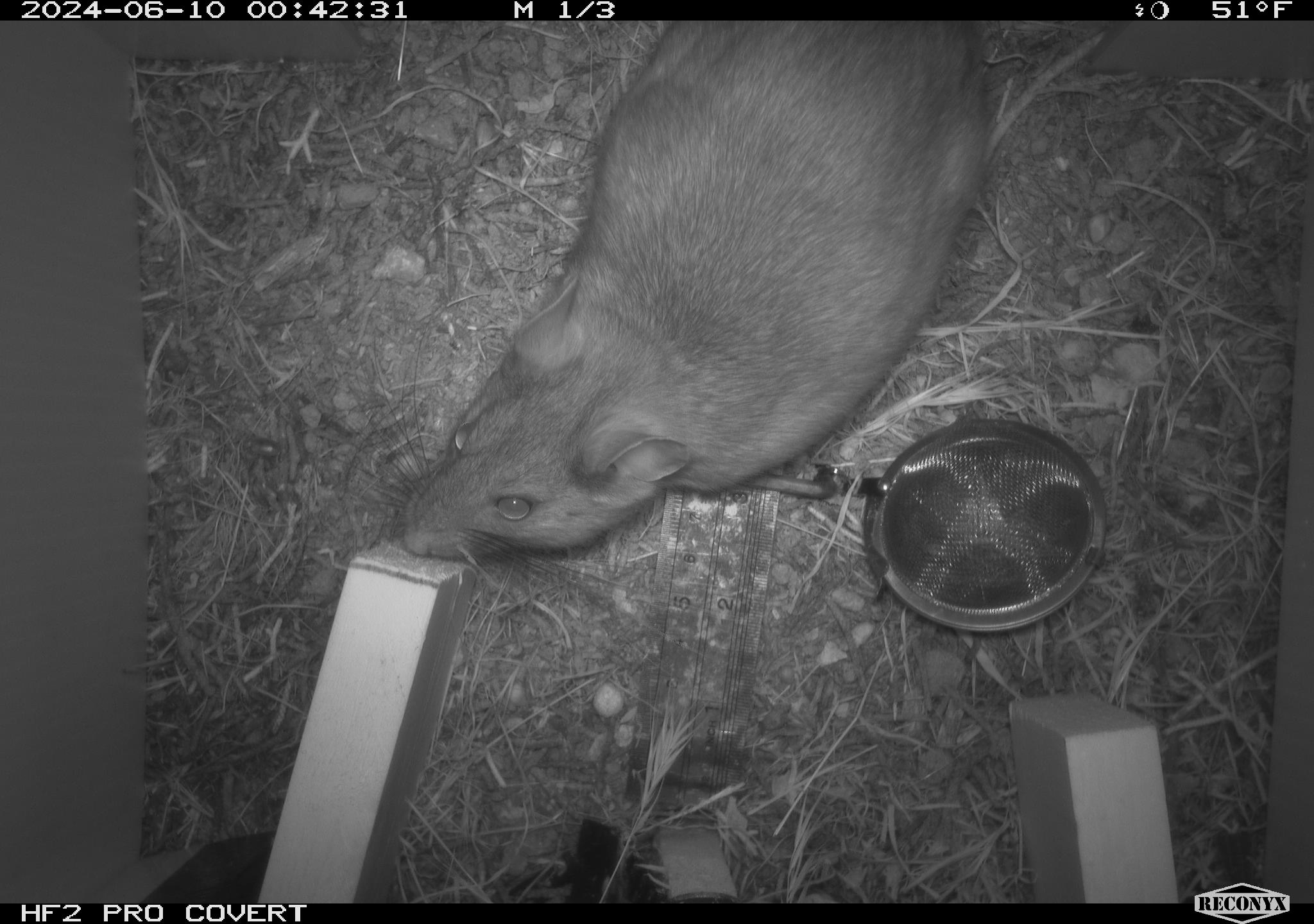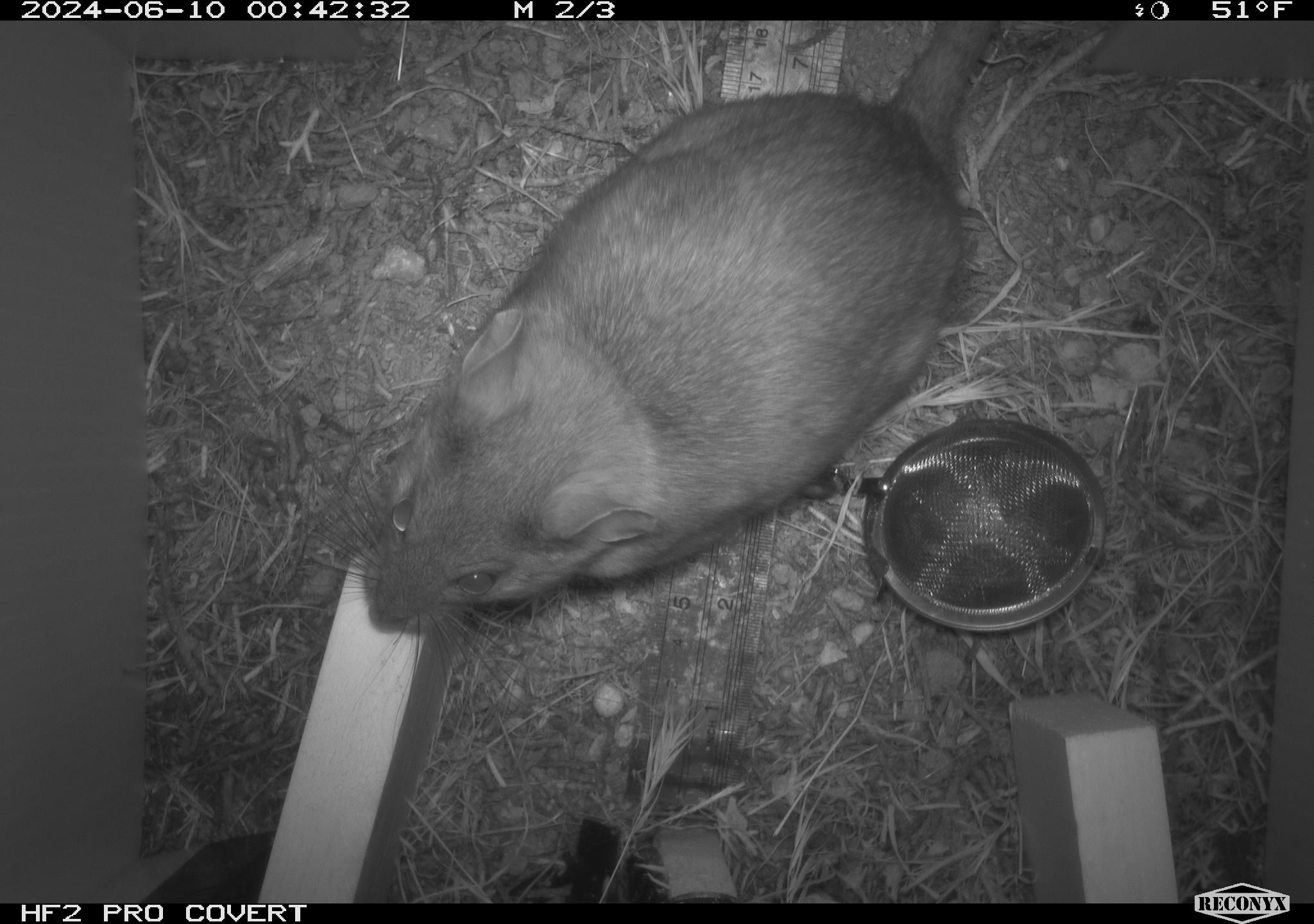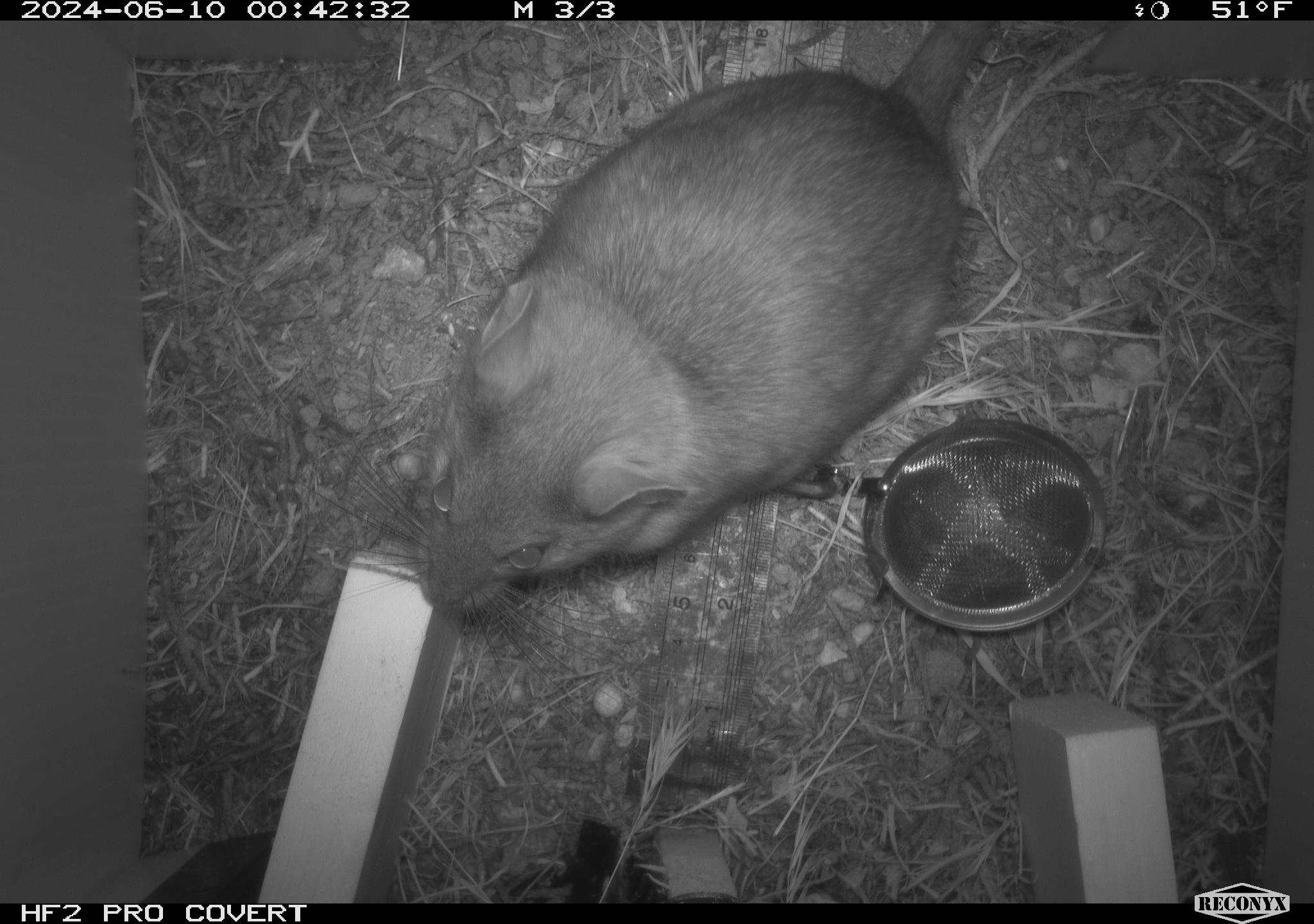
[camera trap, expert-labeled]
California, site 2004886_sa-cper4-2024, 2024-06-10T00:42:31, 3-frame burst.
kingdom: Animalia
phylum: Chordata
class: Mammalia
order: Rodentia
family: Cricetidae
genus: Neotoma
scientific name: Neotoma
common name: pack rat or woodrat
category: neotoma species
Neotoma species (pack rat or woodrat) (Neotoma).